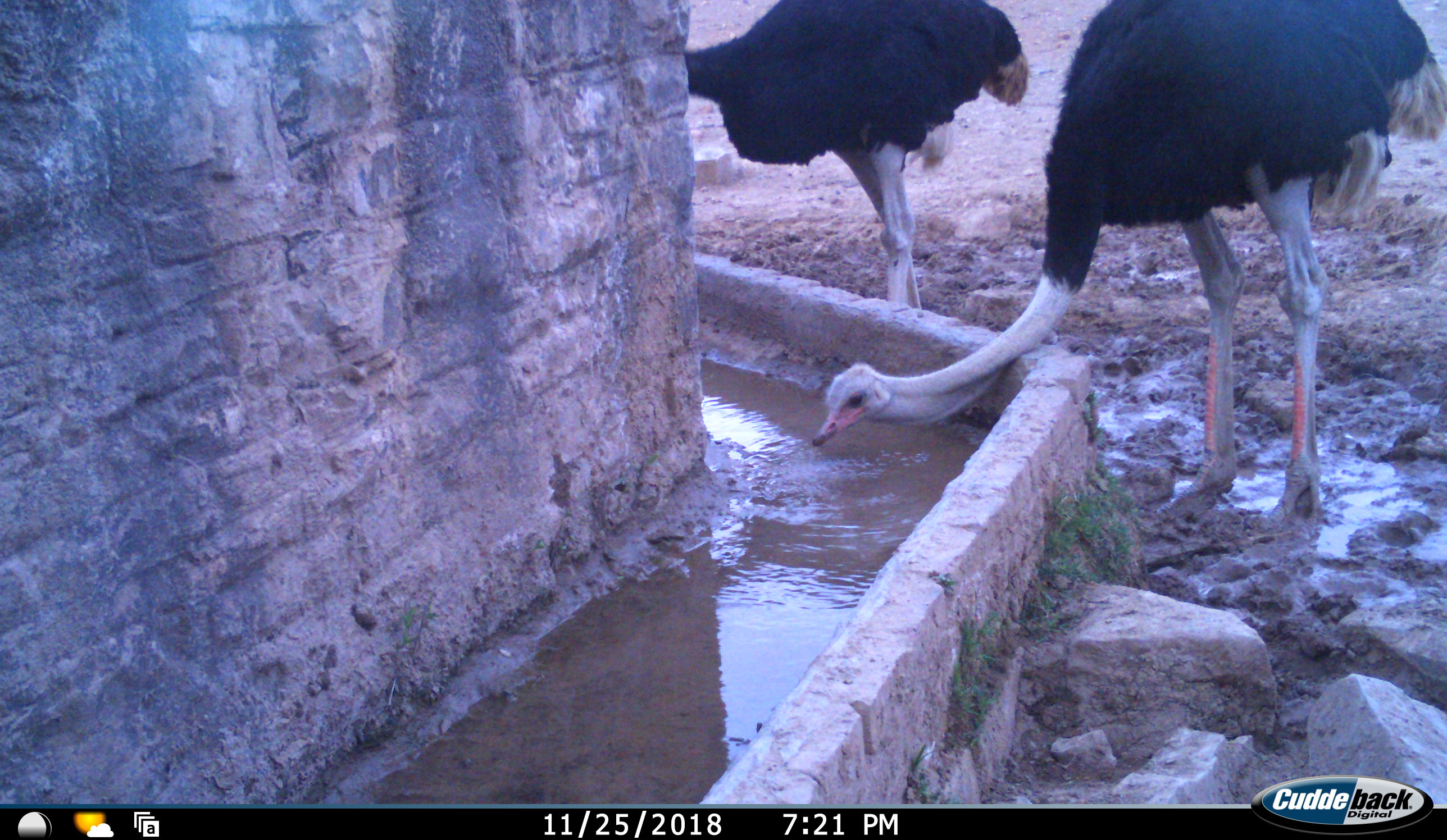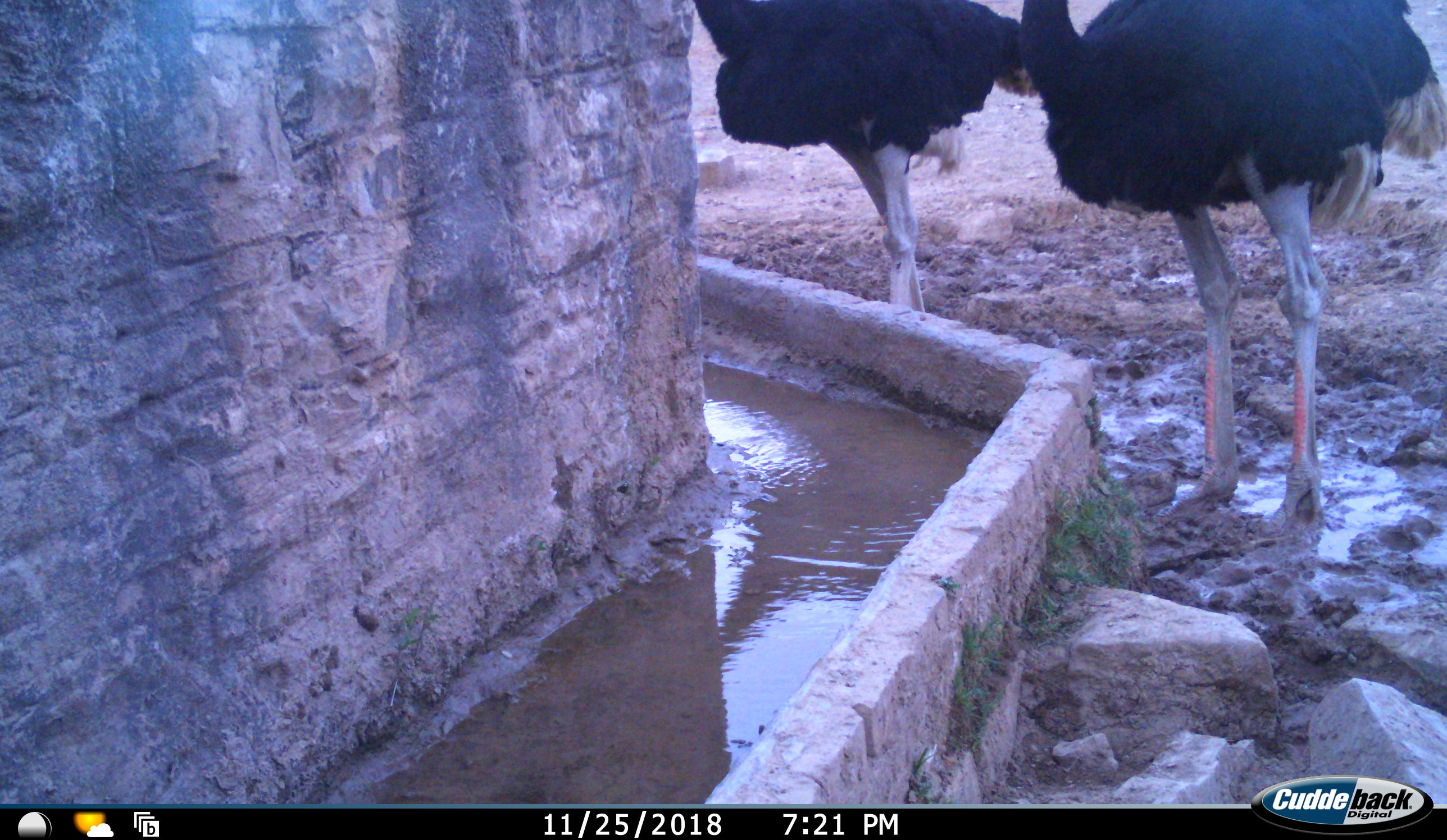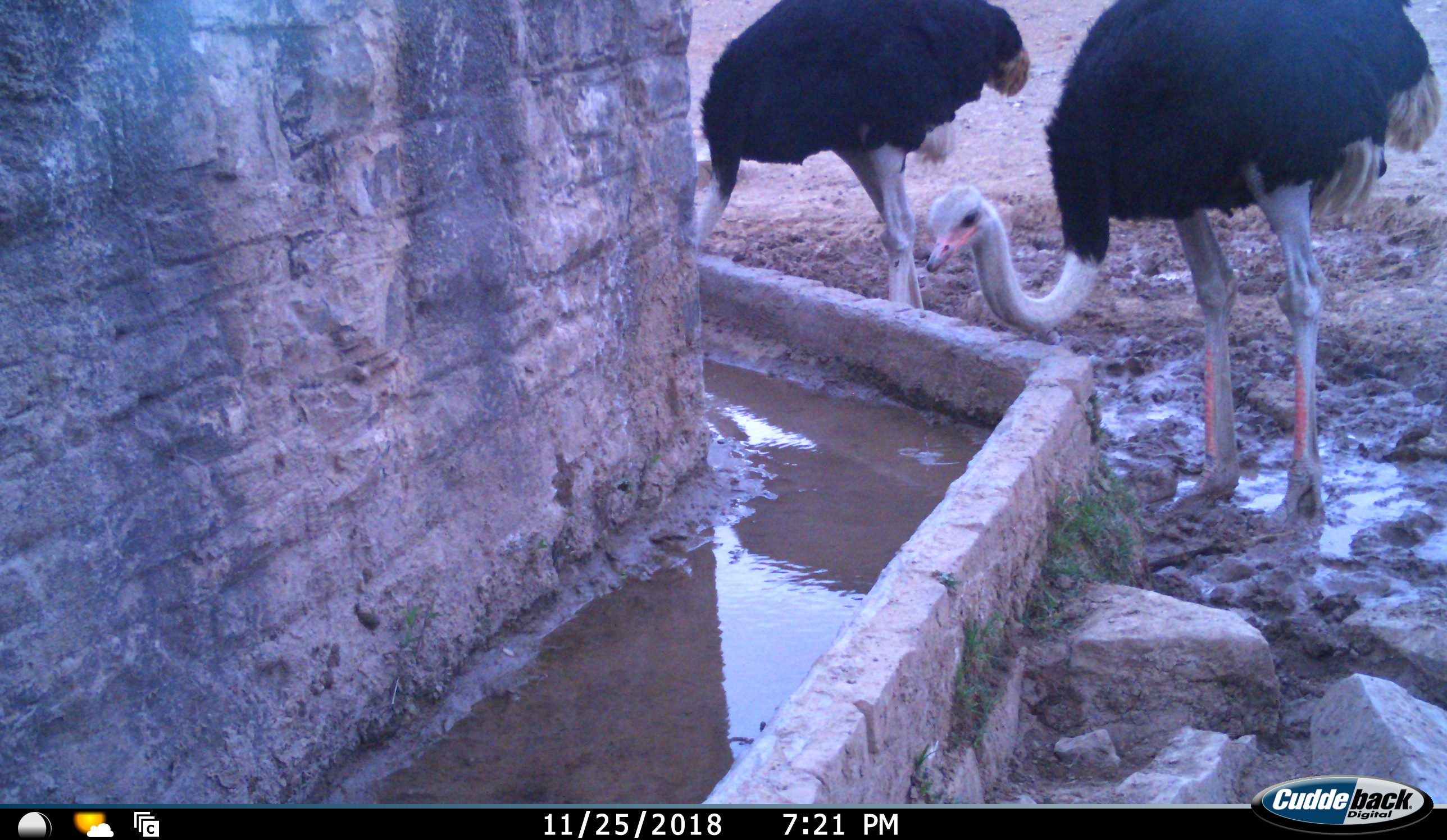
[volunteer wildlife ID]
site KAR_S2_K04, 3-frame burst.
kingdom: Animalia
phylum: Chordata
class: Aves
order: Struthioniformes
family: Struthionidae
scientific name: Struthionidae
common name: ostrich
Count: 2.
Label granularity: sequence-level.